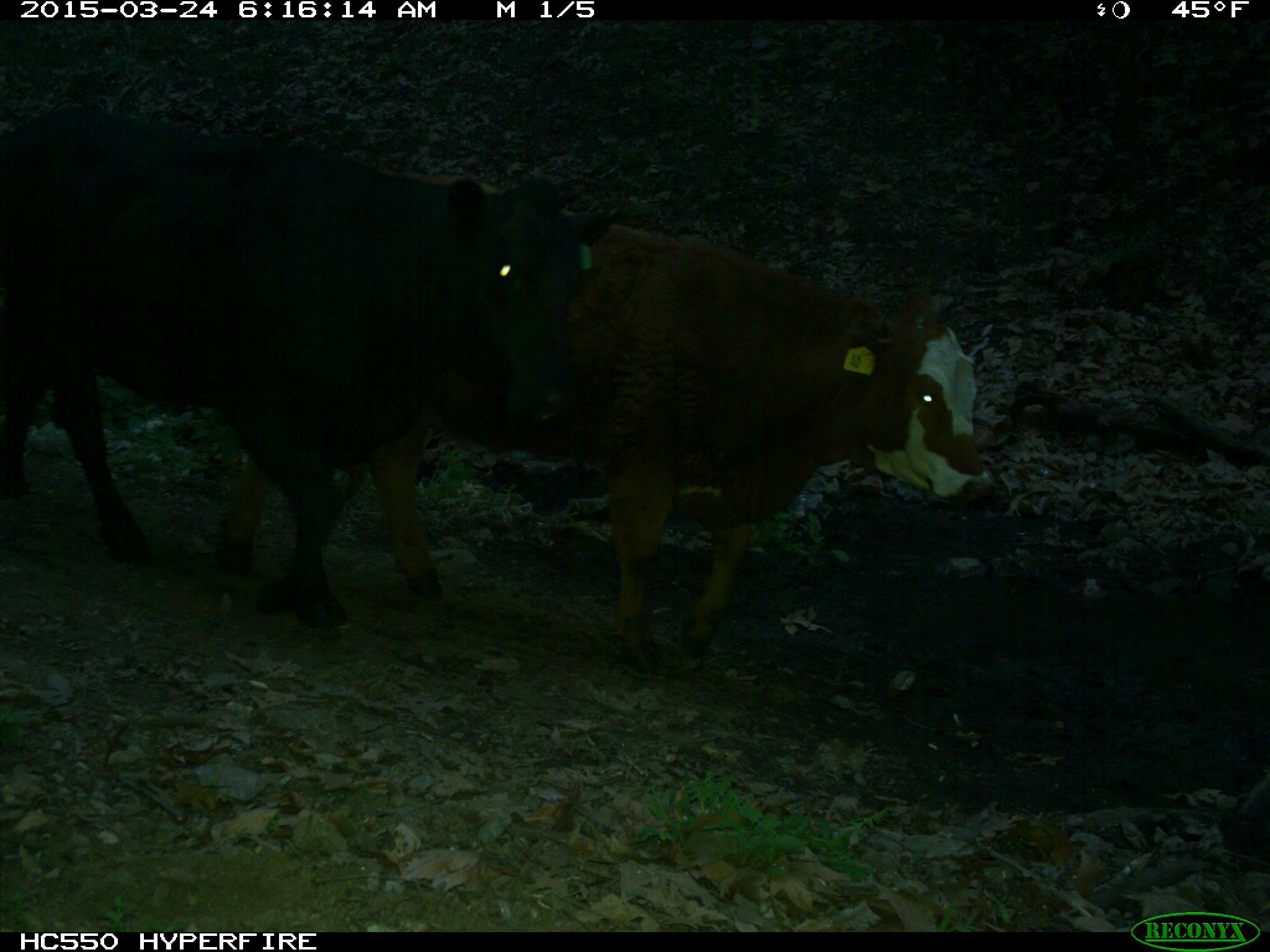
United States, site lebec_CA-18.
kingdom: Animalia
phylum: Chordata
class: Mammalia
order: Artiodactyla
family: Bovidae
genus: Bos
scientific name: Bos taurus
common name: domestic cow